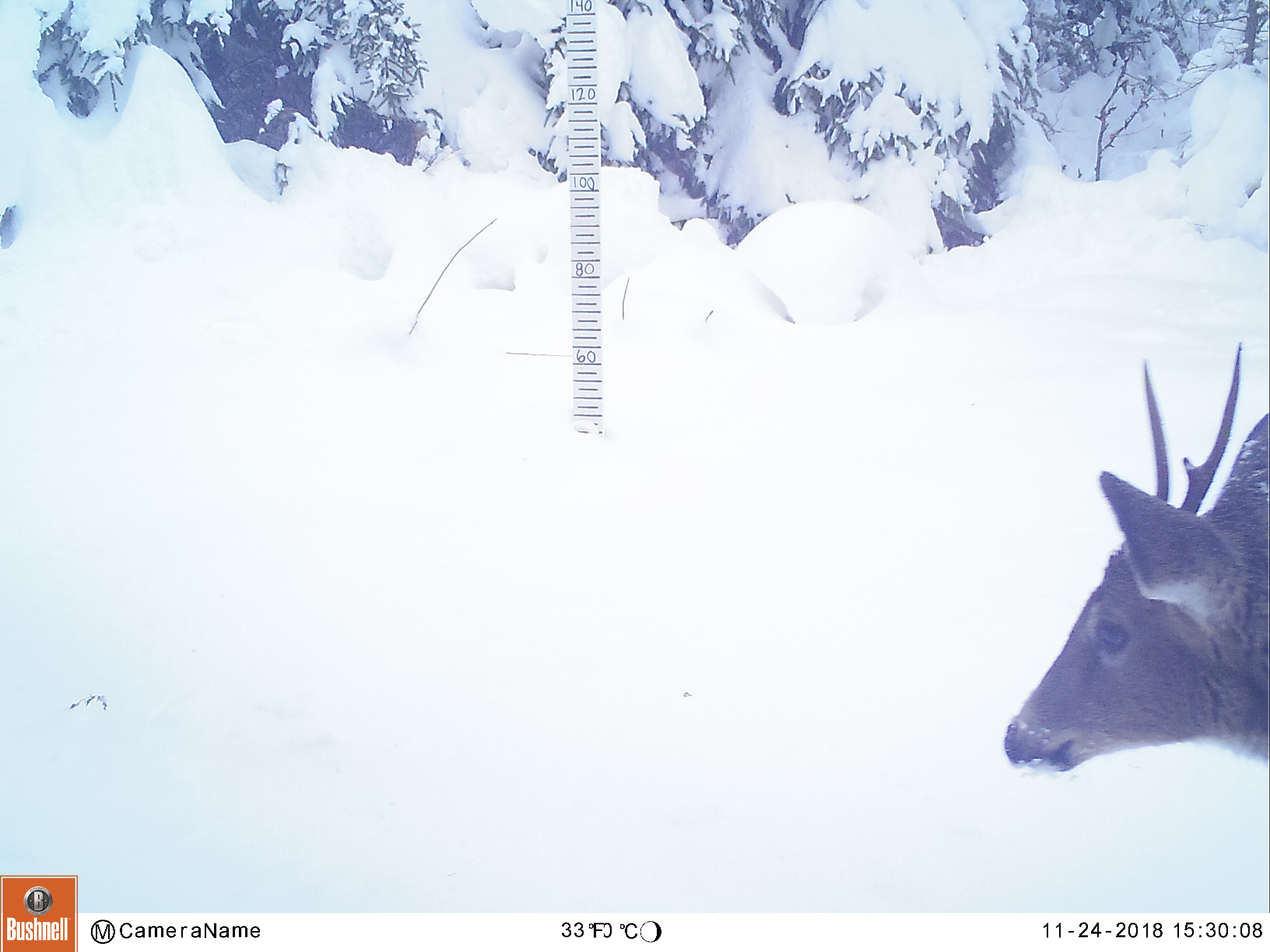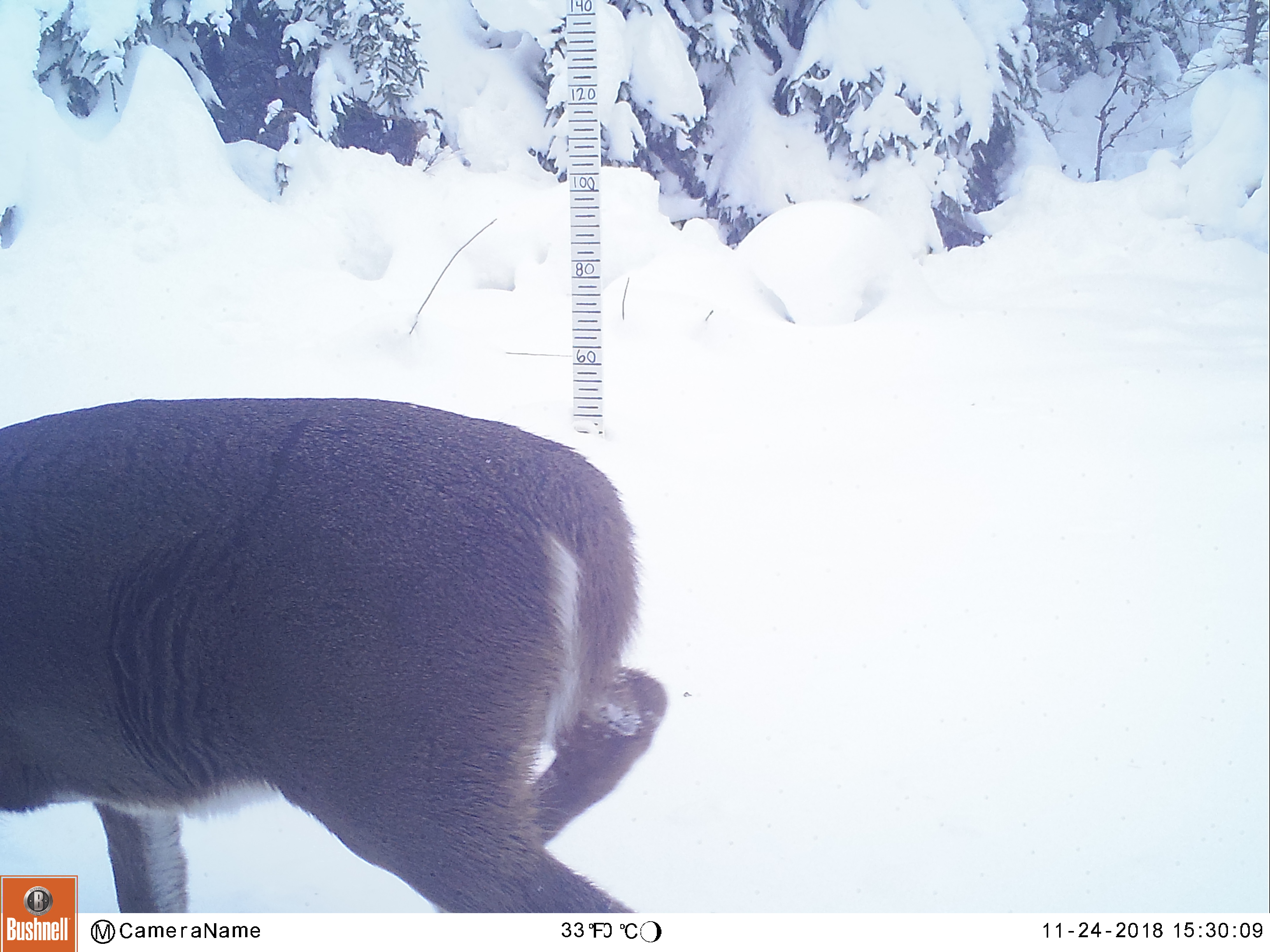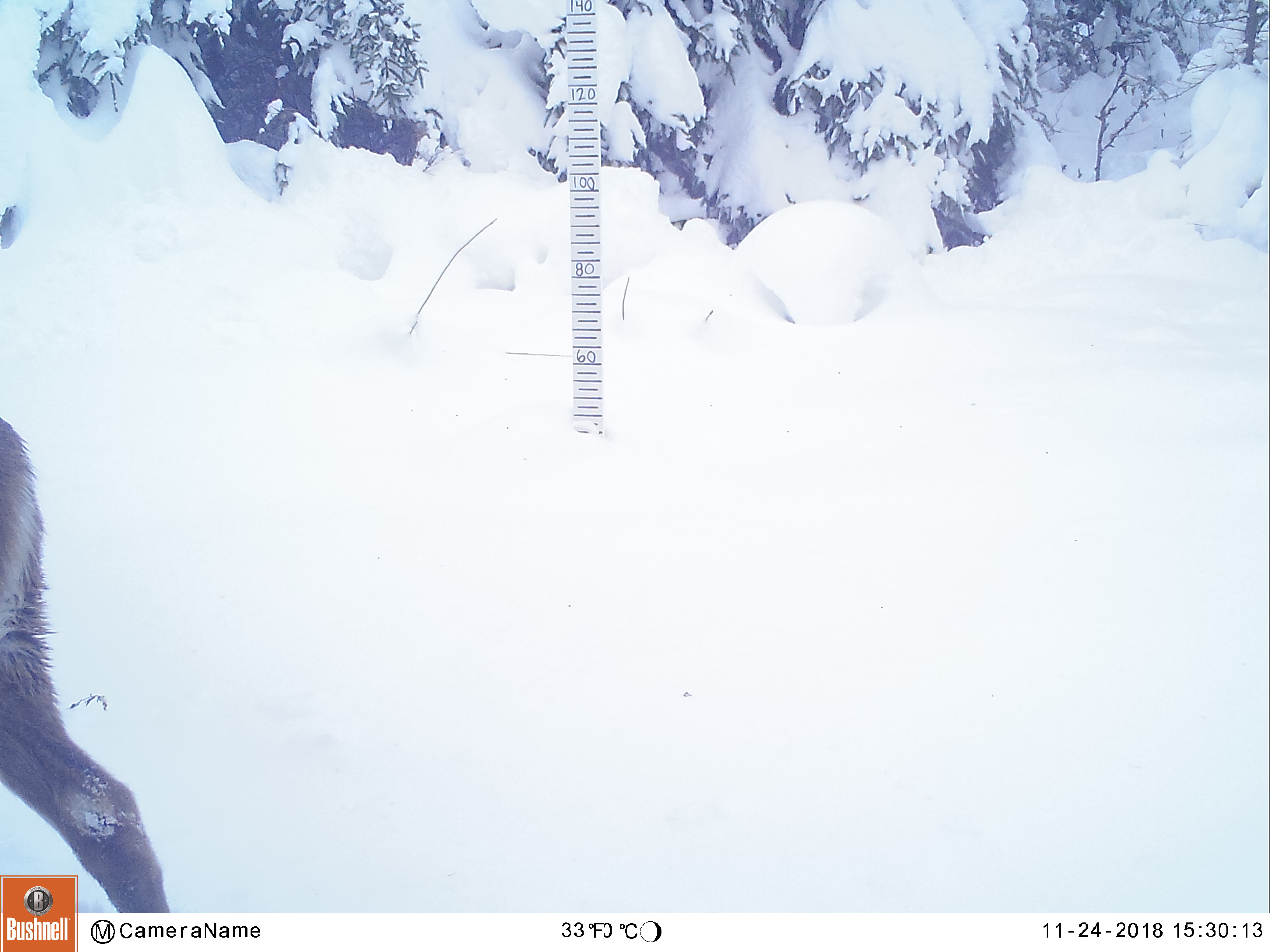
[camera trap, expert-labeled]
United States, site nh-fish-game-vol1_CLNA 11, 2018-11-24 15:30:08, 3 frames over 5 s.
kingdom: Animalia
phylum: Chordata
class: Mammalia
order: Artiodactyla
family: Cervidae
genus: Odocoileus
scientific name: Odocoileus virginianus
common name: white-tailed deer